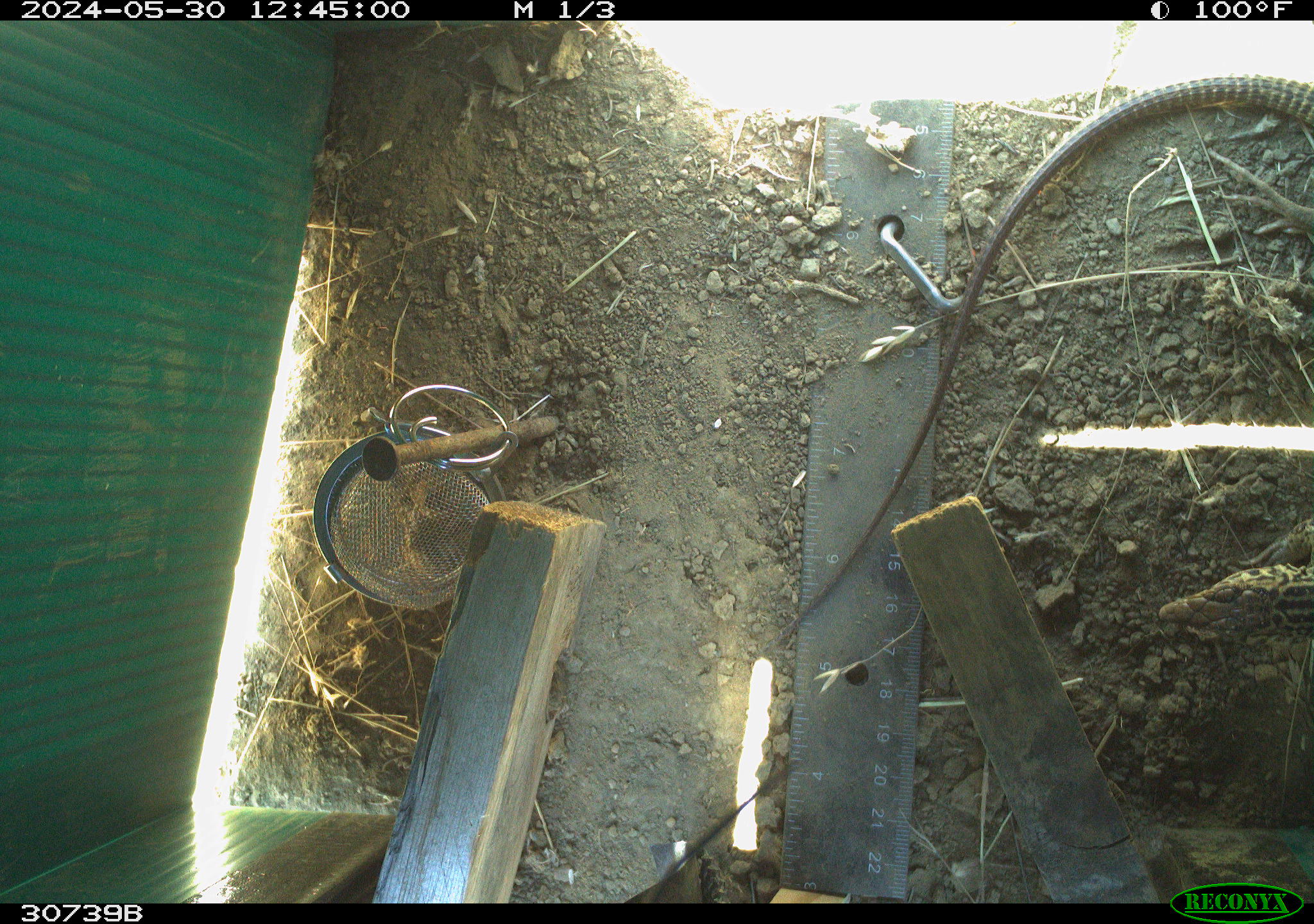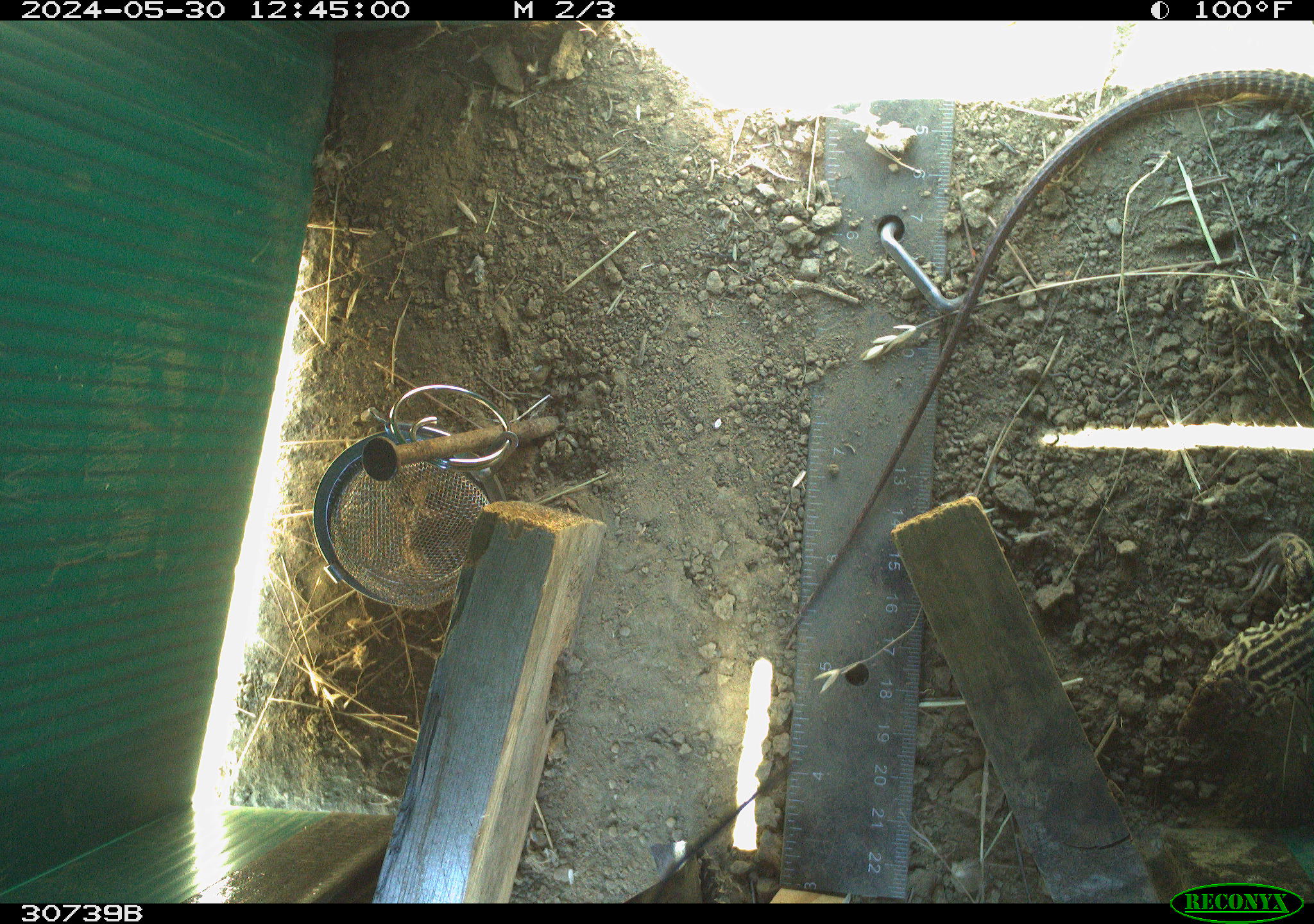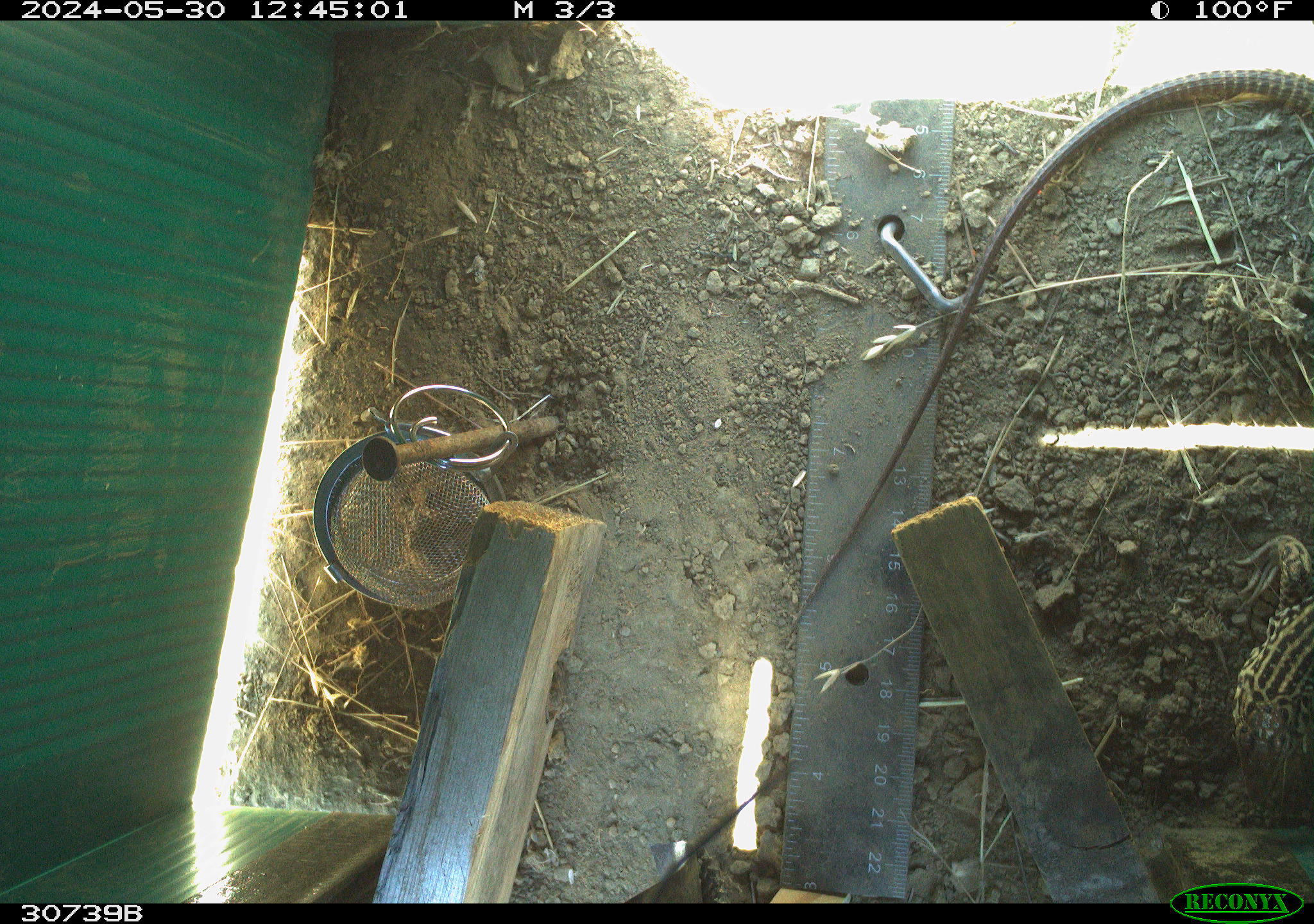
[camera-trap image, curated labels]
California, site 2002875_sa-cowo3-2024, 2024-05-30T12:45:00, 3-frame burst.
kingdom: Animalia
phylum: Chordata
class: Reptilia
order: Squamata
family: Teiidae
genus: Aspidoscelis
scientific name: Aspidoscelis tigris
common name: western whiptail